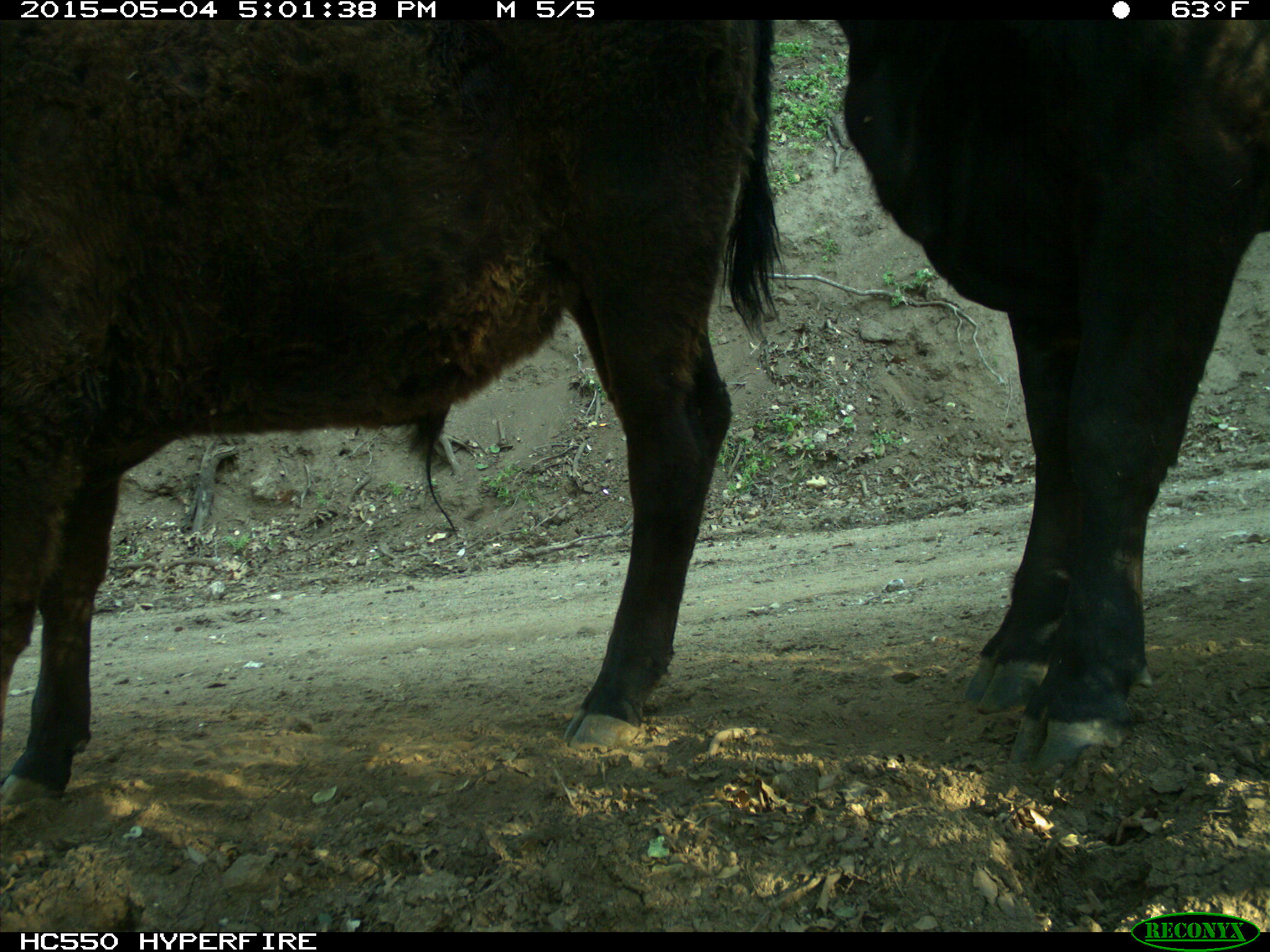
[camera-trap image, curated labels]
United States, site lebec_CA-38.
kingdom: Animalia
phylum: Chordata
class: Mammalia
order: Artiodactyla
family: Bovidae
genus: Bos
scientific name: Bos taurus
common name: domestic cow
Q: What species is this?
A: Bos taurus (domestic cow).